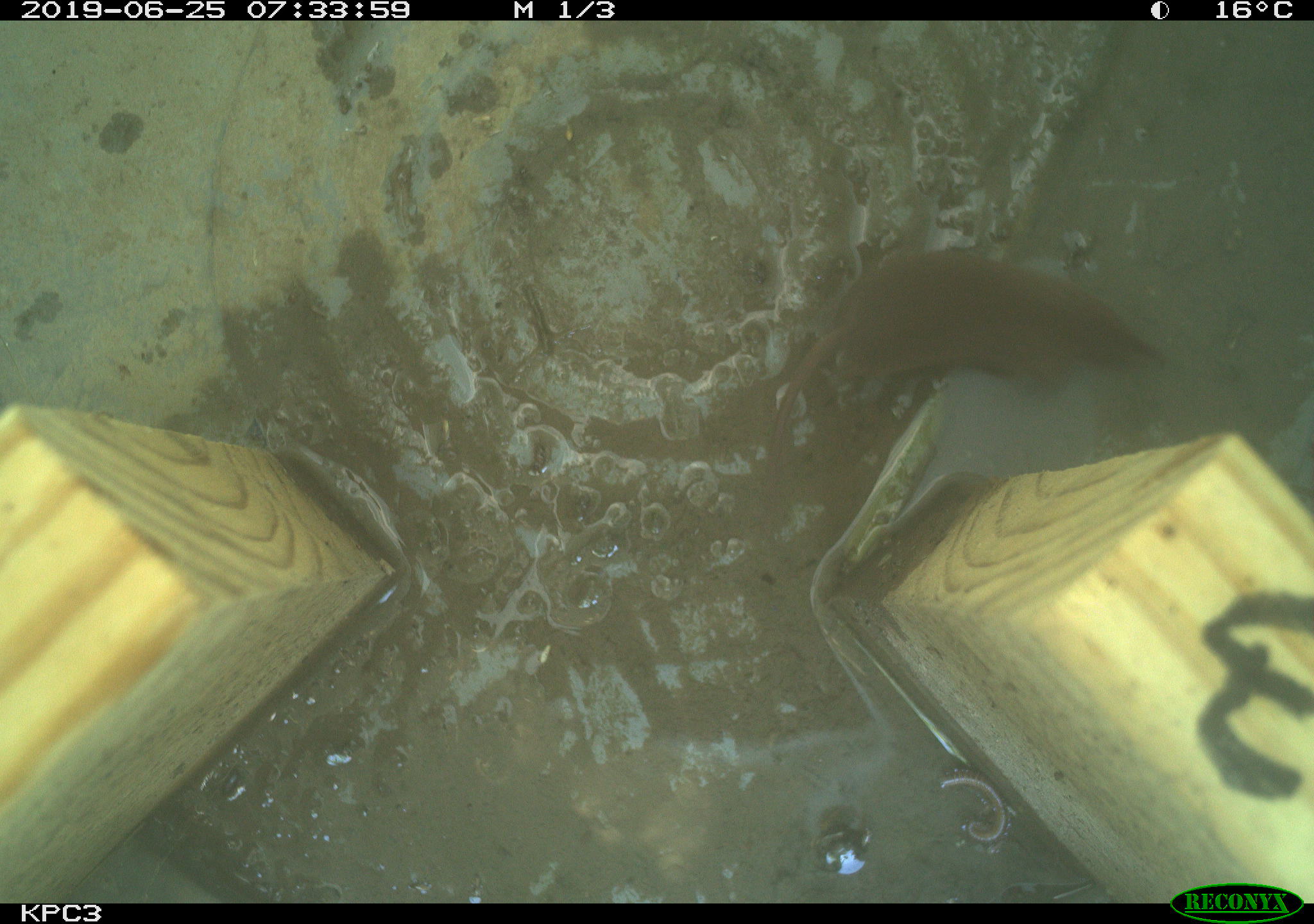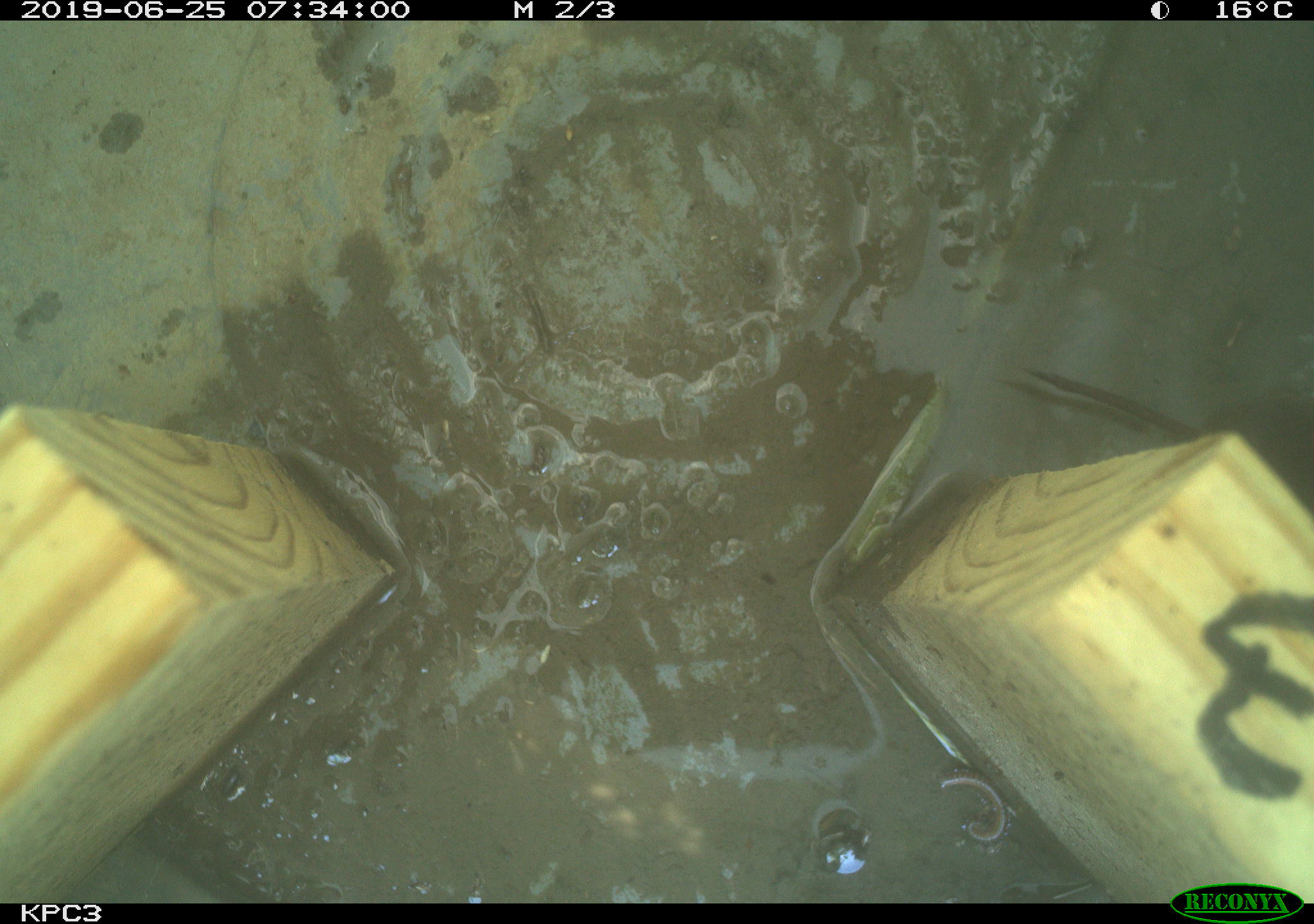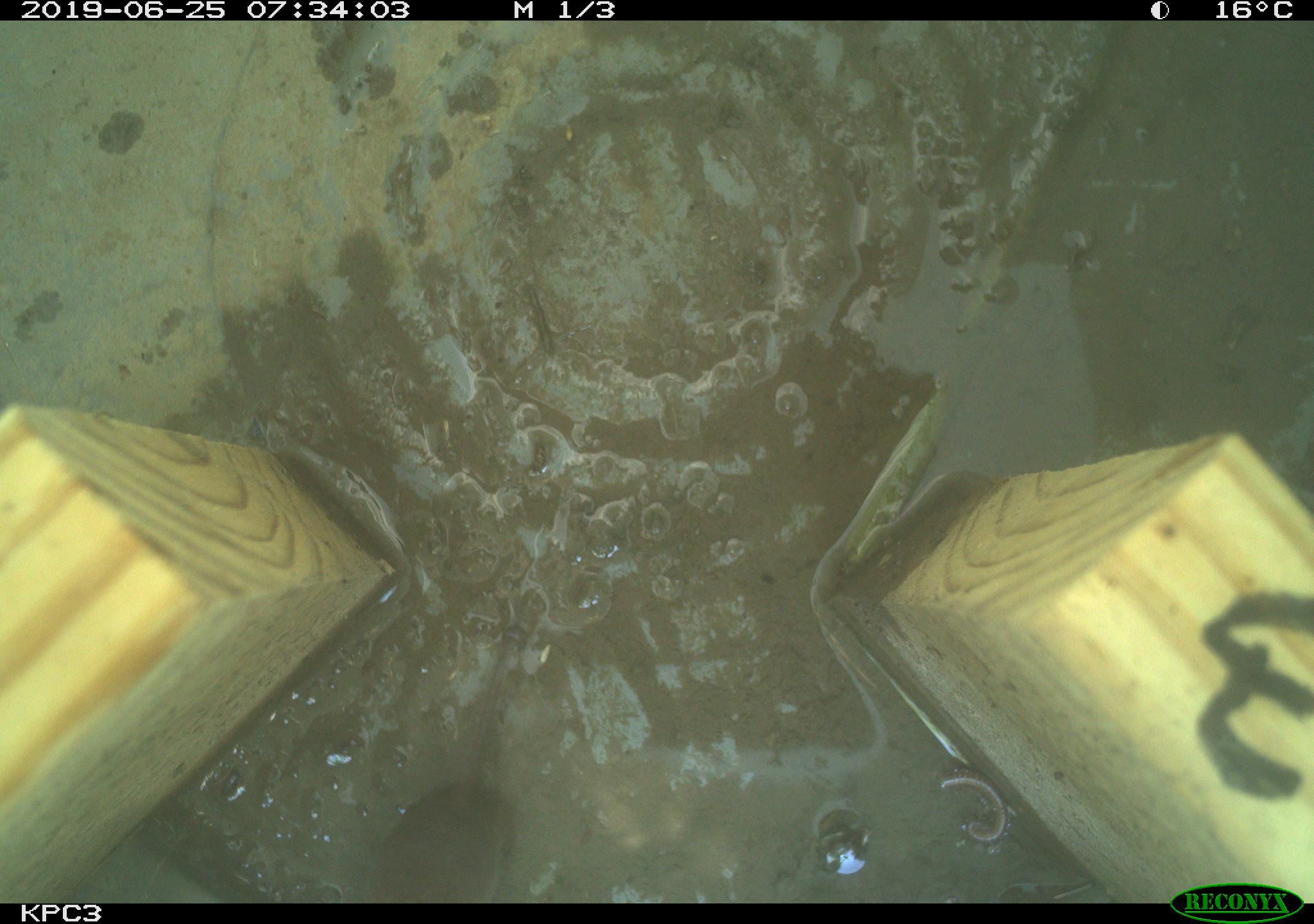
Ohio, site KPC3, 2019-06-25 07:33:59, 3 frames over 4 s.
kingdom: Animalia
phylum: Chordata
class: Mammalia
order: Eulipotyphla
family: Soricidae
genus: Sorex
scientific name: Sorex cinereus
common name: masked shrew